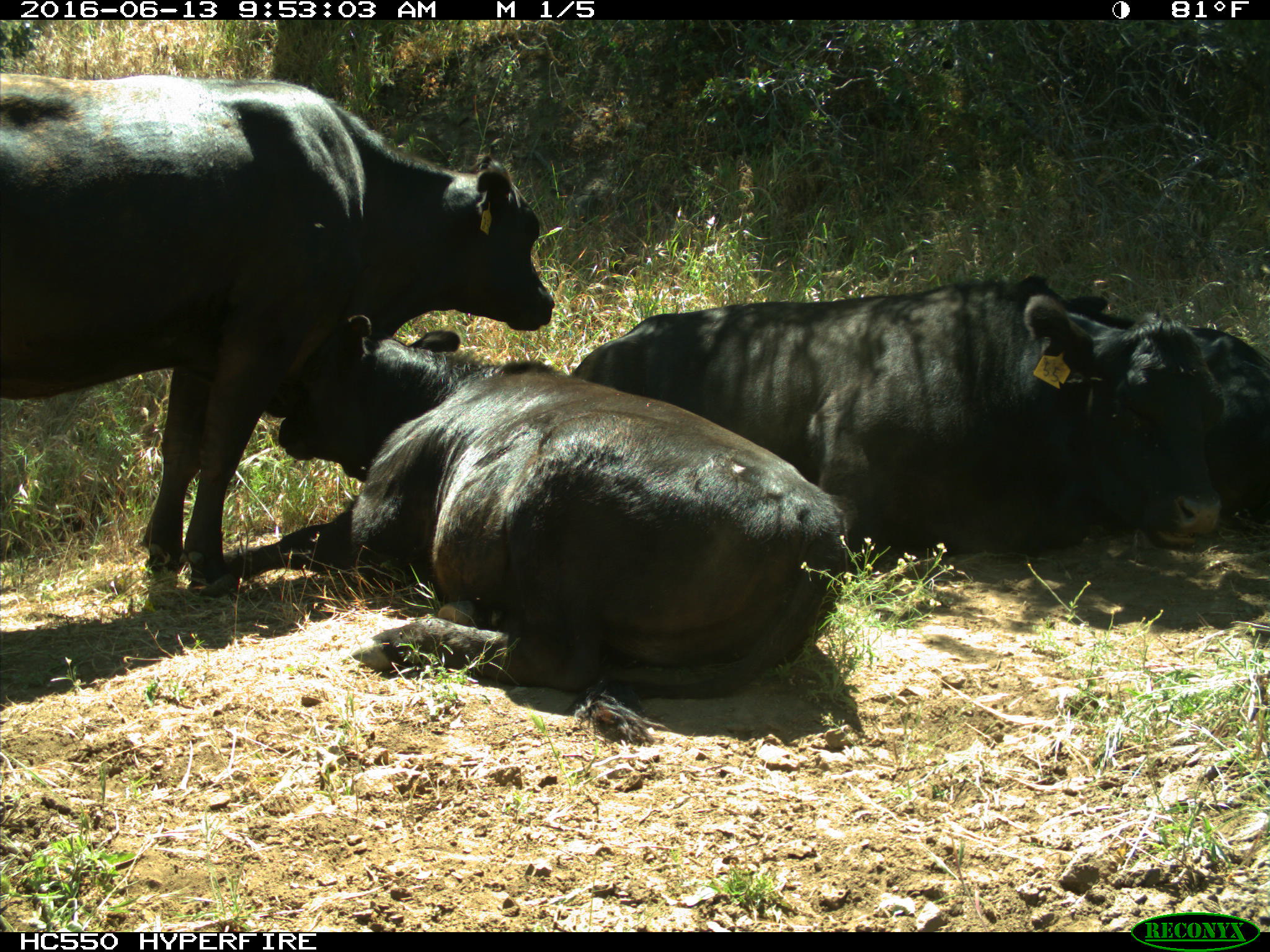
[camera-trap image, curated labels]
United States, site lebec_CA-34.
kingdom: Animalia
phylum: Chordata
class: Mammalia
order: Artiodactyla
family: Bovidae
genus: Bos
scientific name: Bos taurus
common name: domestic cow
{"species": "Bos taurus (domestic cow)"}